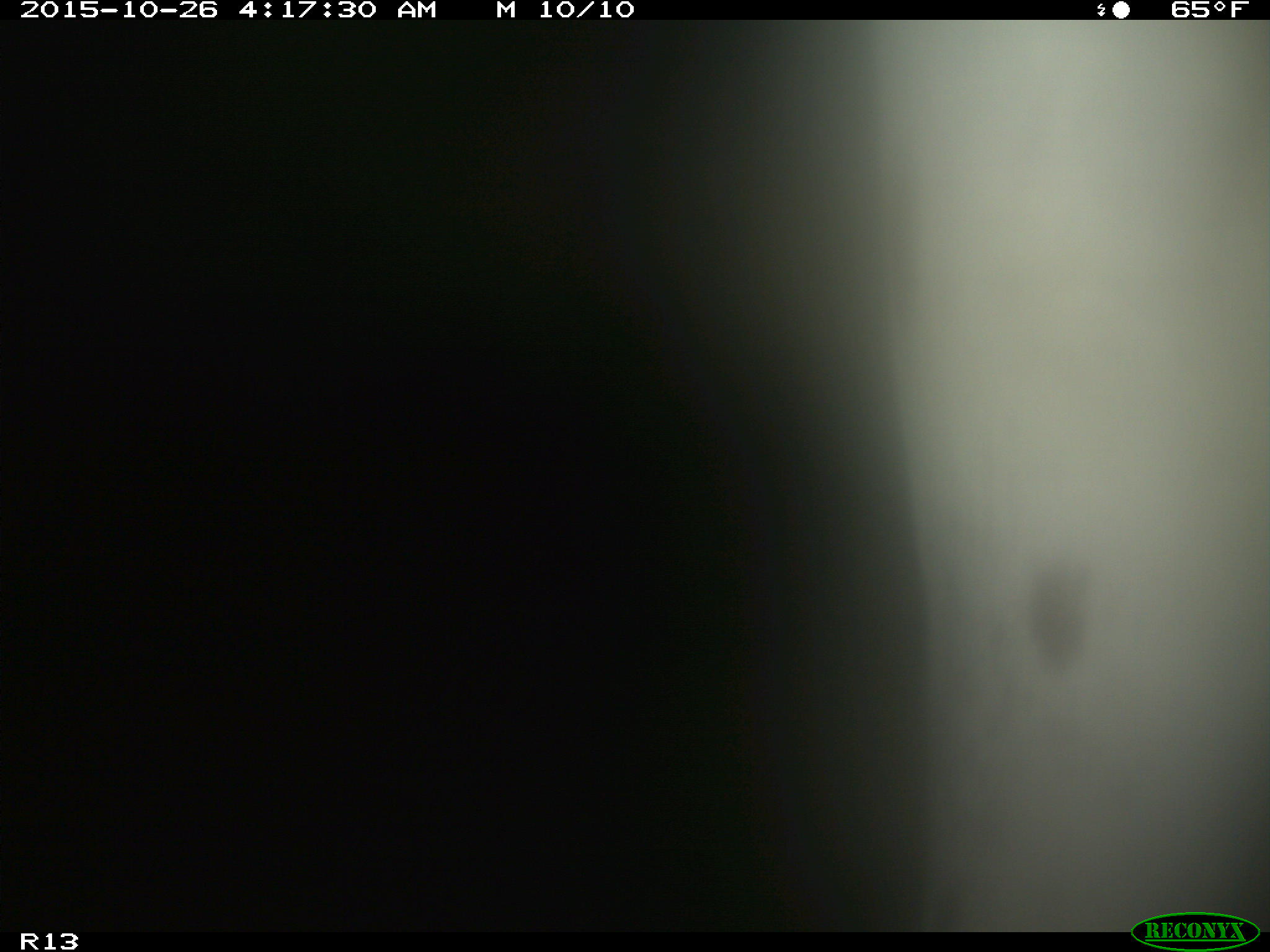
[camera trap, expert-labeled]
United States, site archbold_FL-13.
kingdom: Animalia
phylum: Chordata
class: Mammalia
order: Artiodactyla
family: Bovidae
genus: Bos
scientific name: Bos taurus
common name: domestic cow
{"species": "Bos taurus (domestic cow)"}